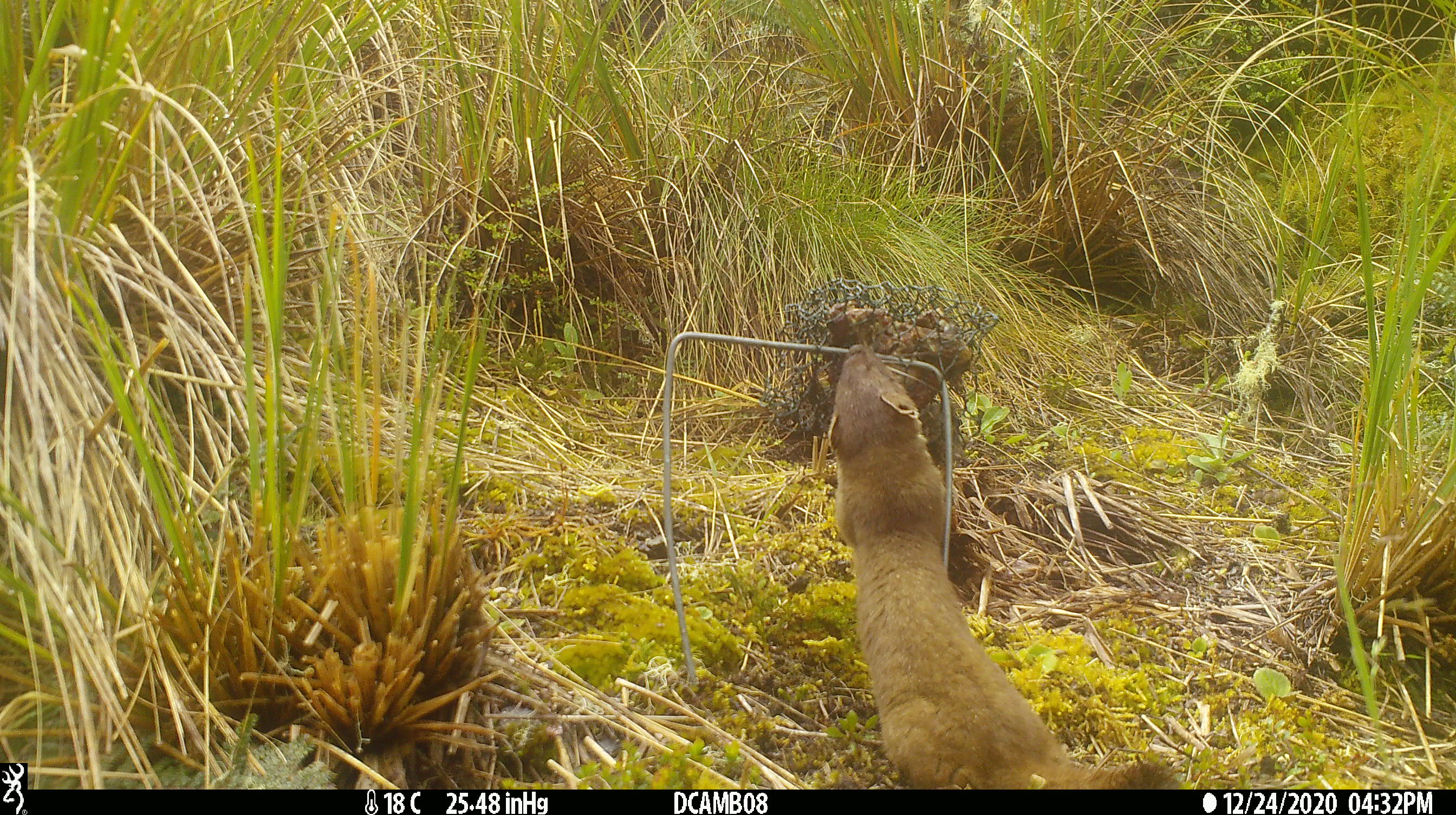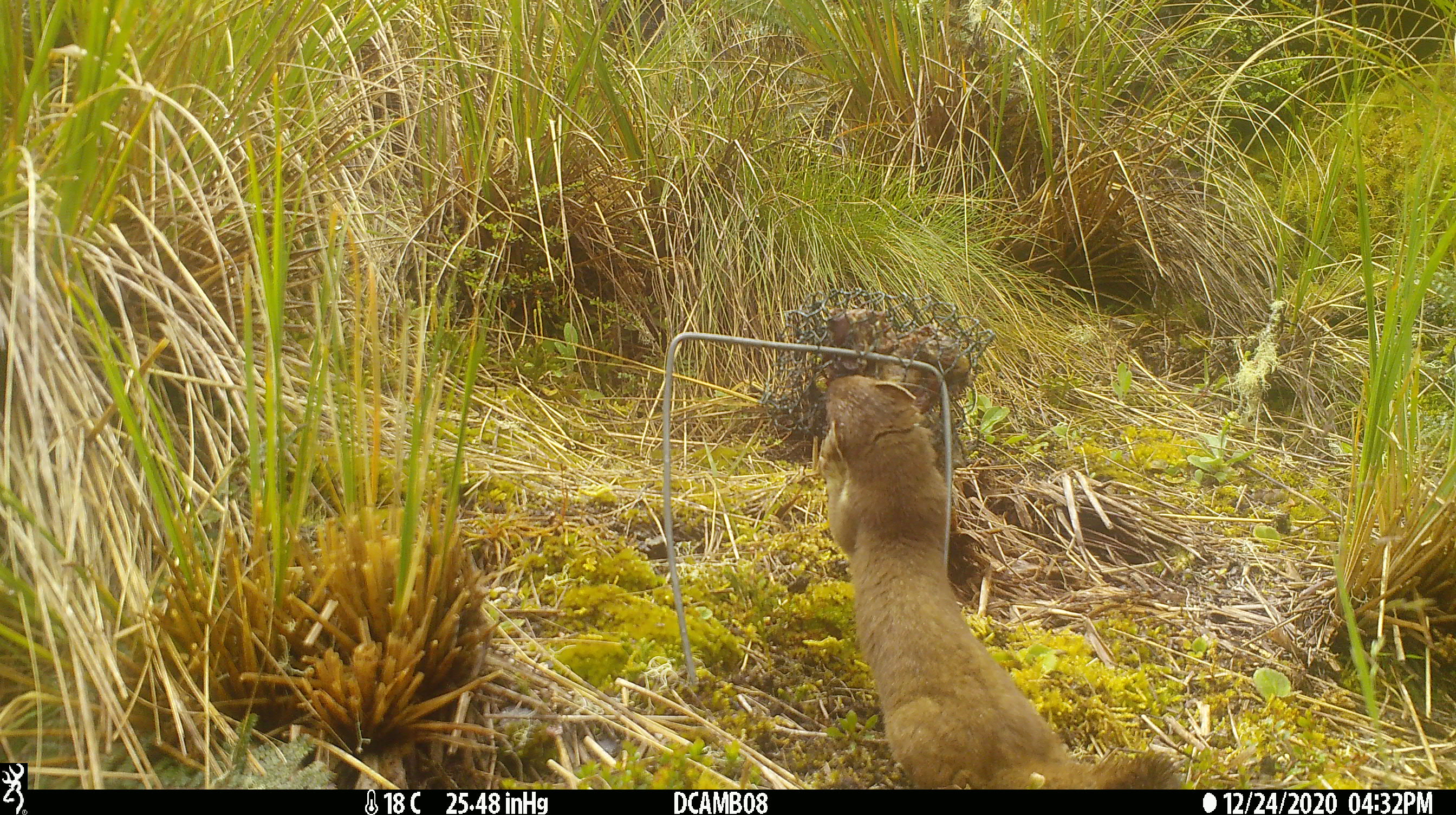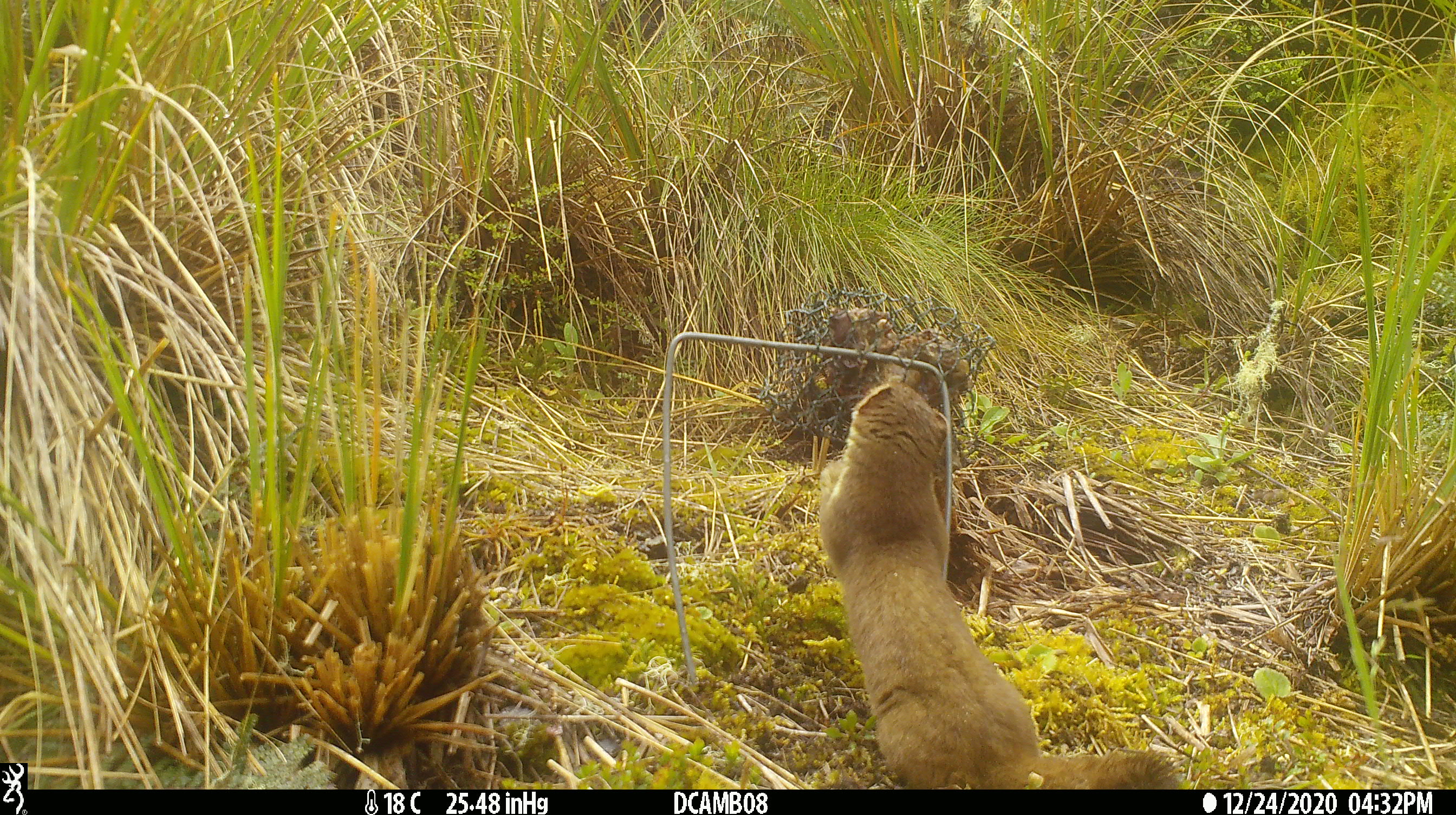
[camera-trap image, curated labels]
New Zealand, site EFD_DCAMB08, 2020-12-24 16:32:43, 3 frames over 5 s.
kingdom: Animalia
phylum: Chordata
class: Mammalia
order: Carnivora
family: Mustelidae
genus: Mustela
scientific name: Mustela erminea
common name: stoat